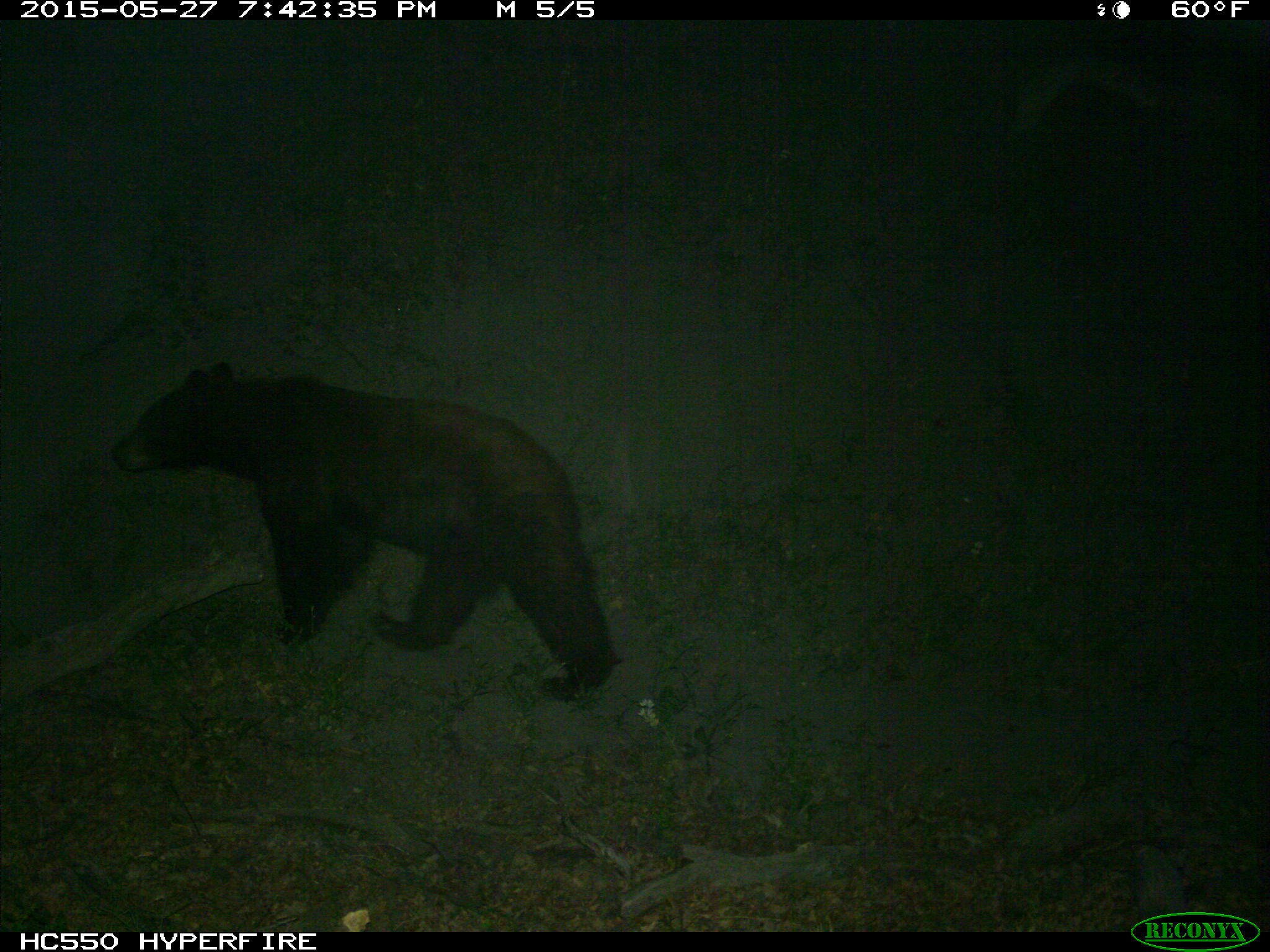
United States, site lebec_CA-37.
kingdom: Animalia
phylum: Chordata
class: Mammalia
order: Carnivora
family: Ursidae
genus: Ursus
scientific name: Ursus americanus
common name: american black bear